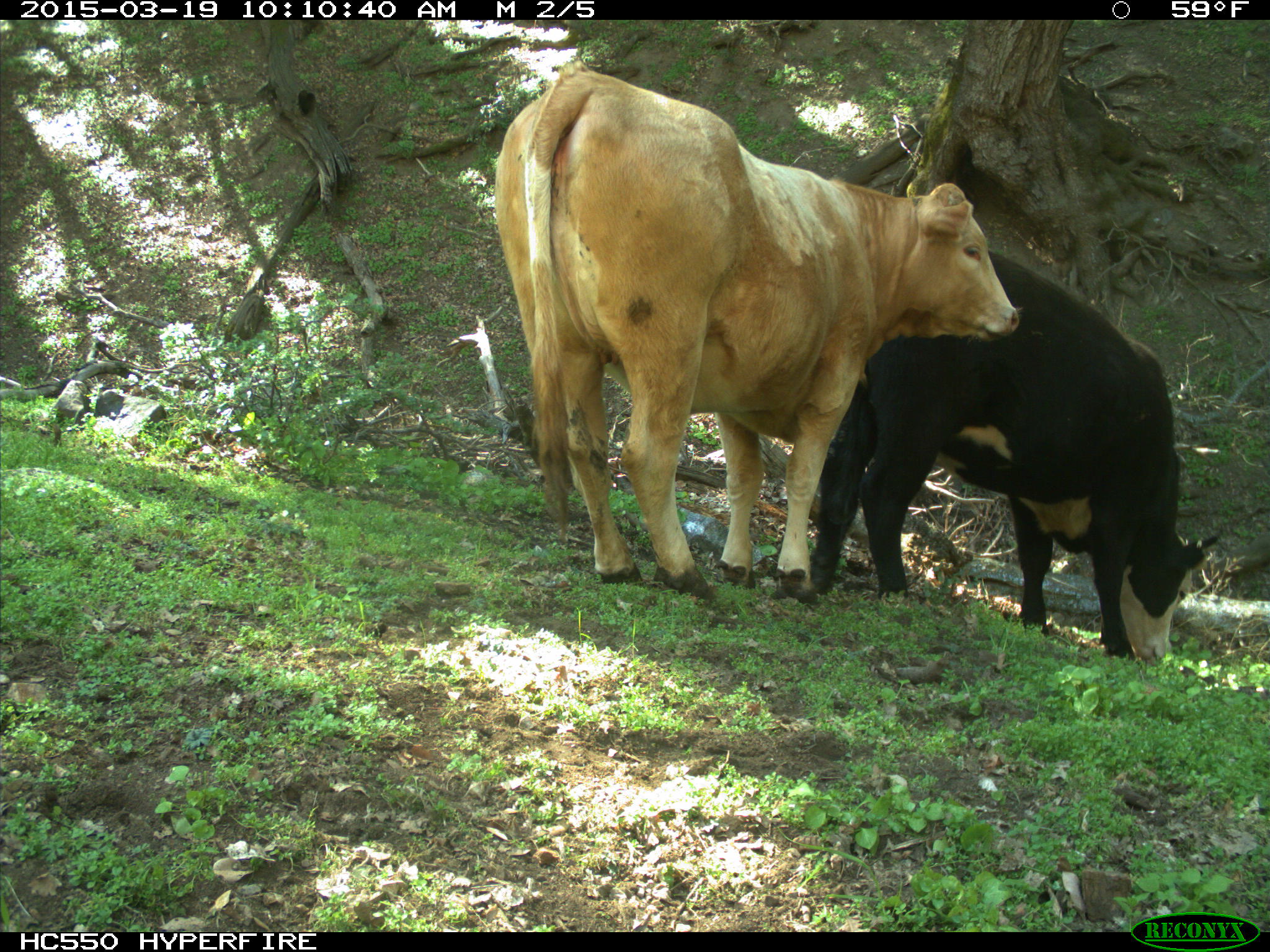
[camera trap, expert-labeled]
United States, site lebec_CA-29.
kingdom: Animalia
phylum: Chordata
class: Mammalia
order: Artiodactyla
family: Bovidae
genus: Bos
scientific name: Bos taurus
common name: domestic cow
Bos taurus (domestic cow).